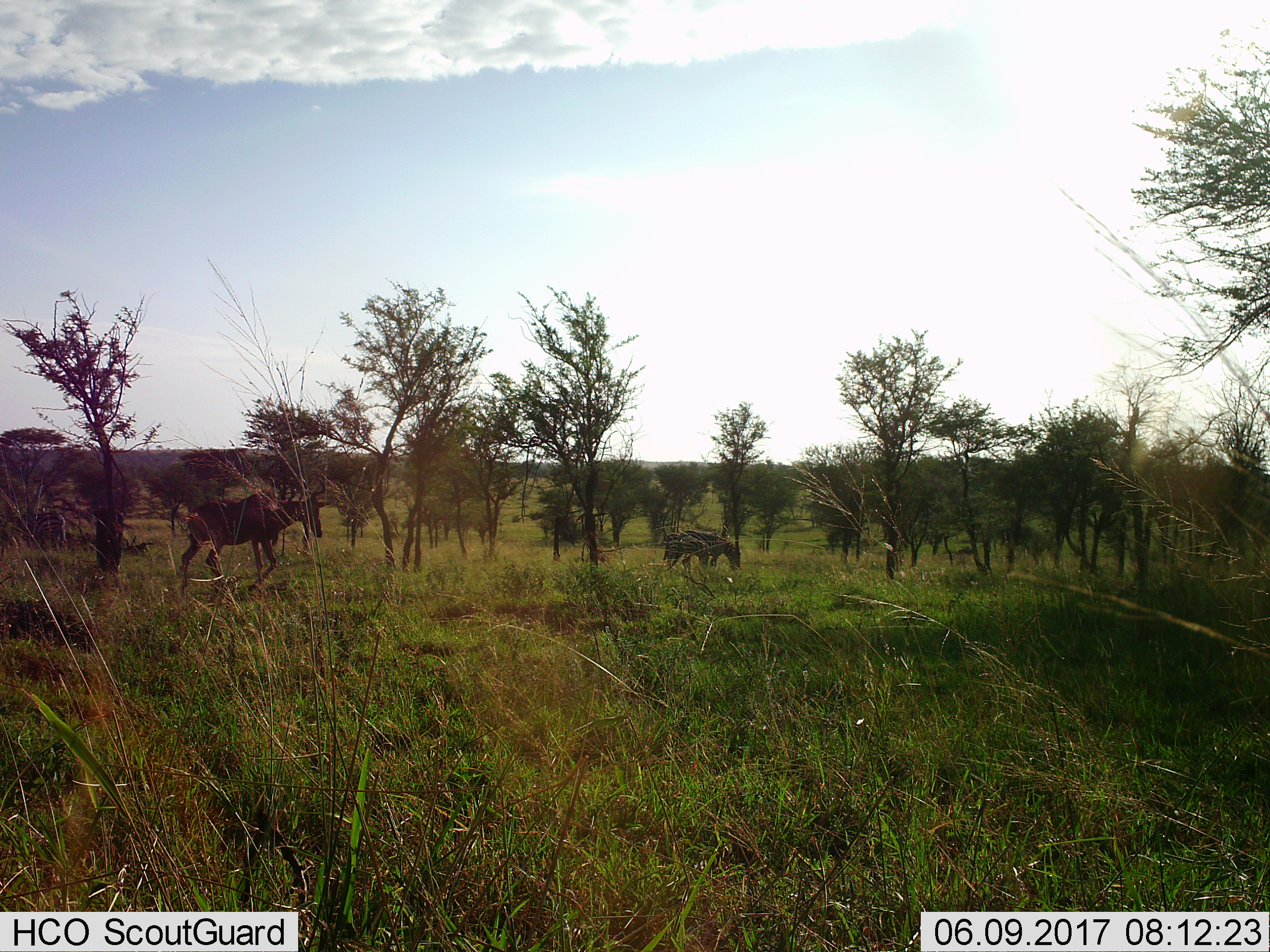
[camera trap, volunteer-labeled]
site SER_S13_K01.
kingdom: Animalia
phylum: Chordata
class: Mammalia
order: Artiodactyla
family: Bovidae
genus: Alcelaphus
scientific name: Alcelaphus buselaphus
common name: hartebeest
Hartebeest (Alcelaphus buselaphus), count 1. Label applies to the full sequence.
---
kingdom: Animalia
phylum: Chordata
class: Mammalia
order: Perissodactyla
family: Equidae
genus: Equus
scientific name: Equus quagga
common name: plains zebra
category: zebraplains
Zebraplains (plains zebra) (Equus quagga), count 2. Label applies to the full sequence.